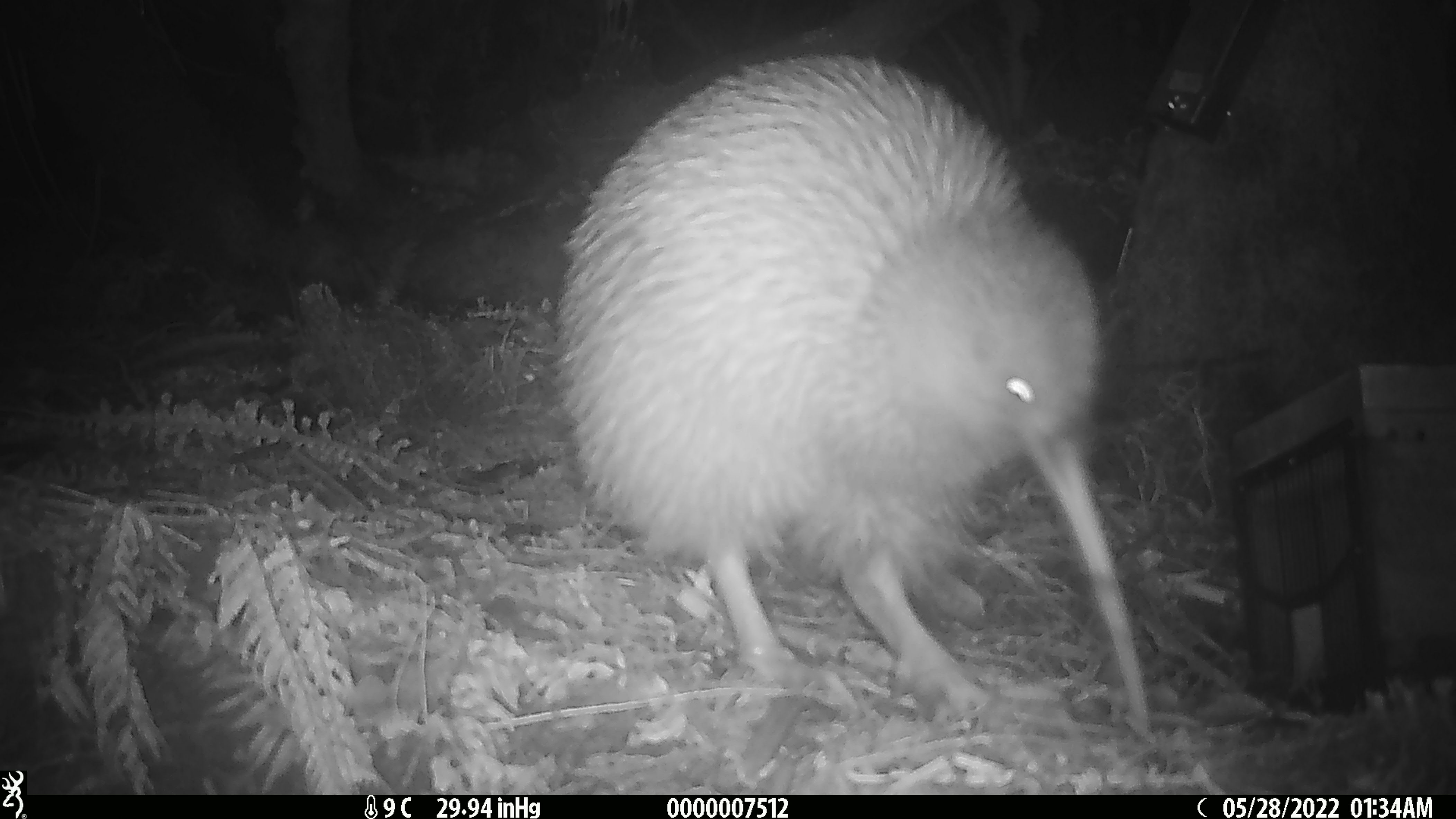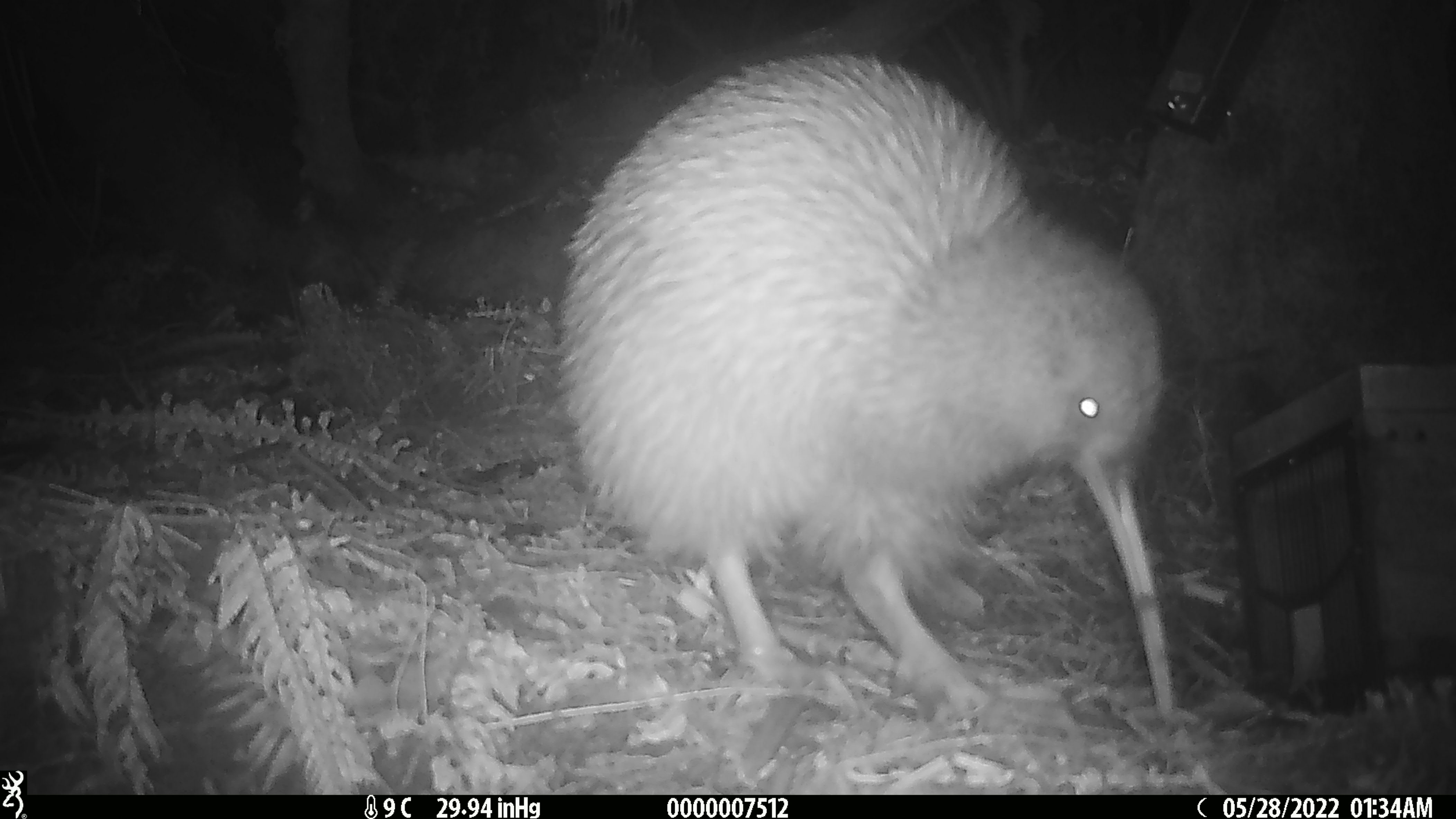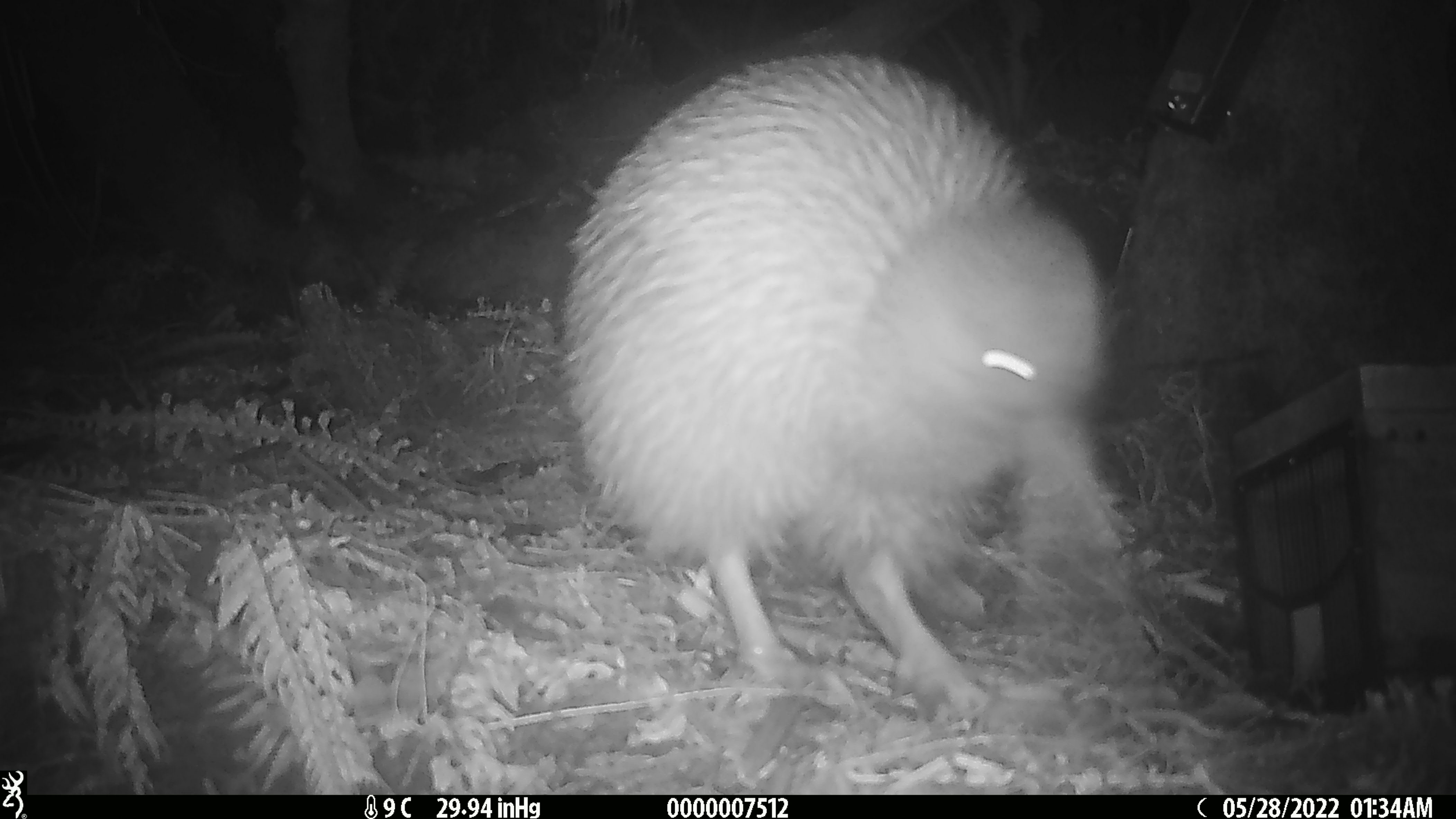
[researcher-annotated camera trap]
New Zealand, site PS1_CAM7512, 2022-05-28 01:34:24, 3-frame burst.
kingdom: Animalia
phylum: Chordata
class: Aves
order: Apterygiformes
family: Apterygidae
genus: Apteryx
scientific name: Apteryx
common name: kiwi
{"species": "kiwi (Apteryx)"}